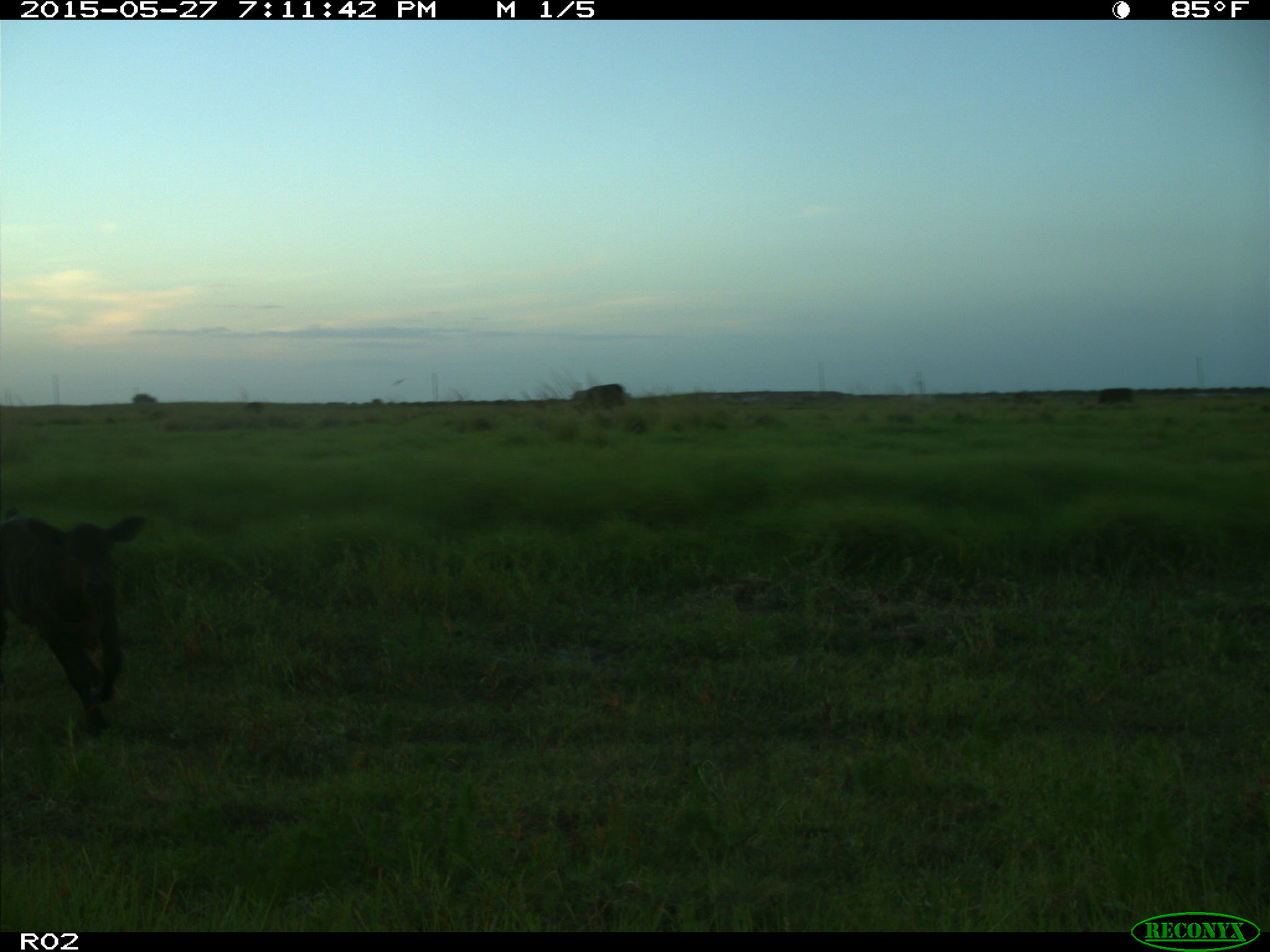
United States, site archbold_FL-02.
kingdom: Animalia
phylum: Chordata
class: Mammalia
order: Artiodactyla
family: Bovidae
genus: Bos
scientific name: Bos taurus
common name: domestic cow